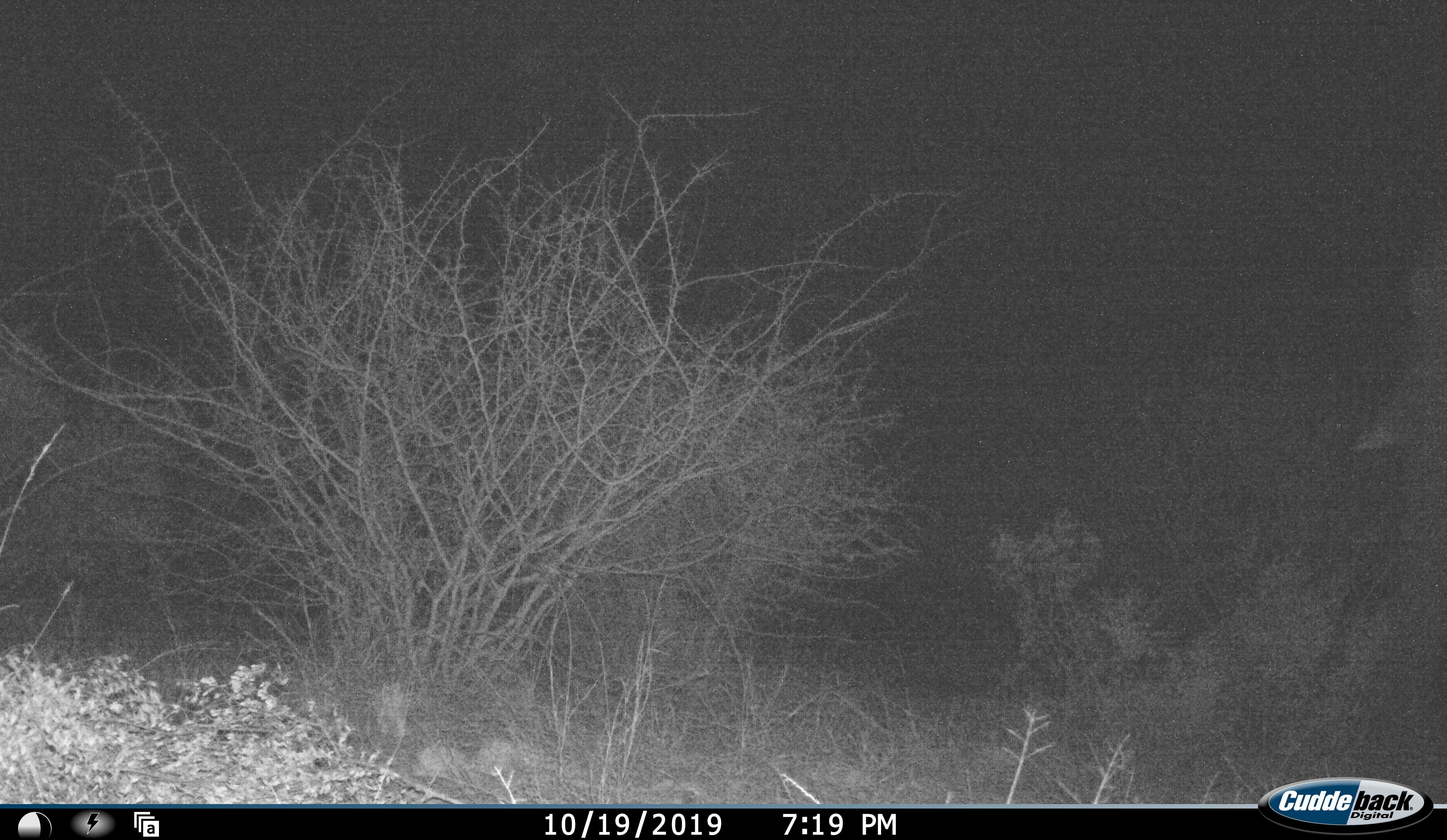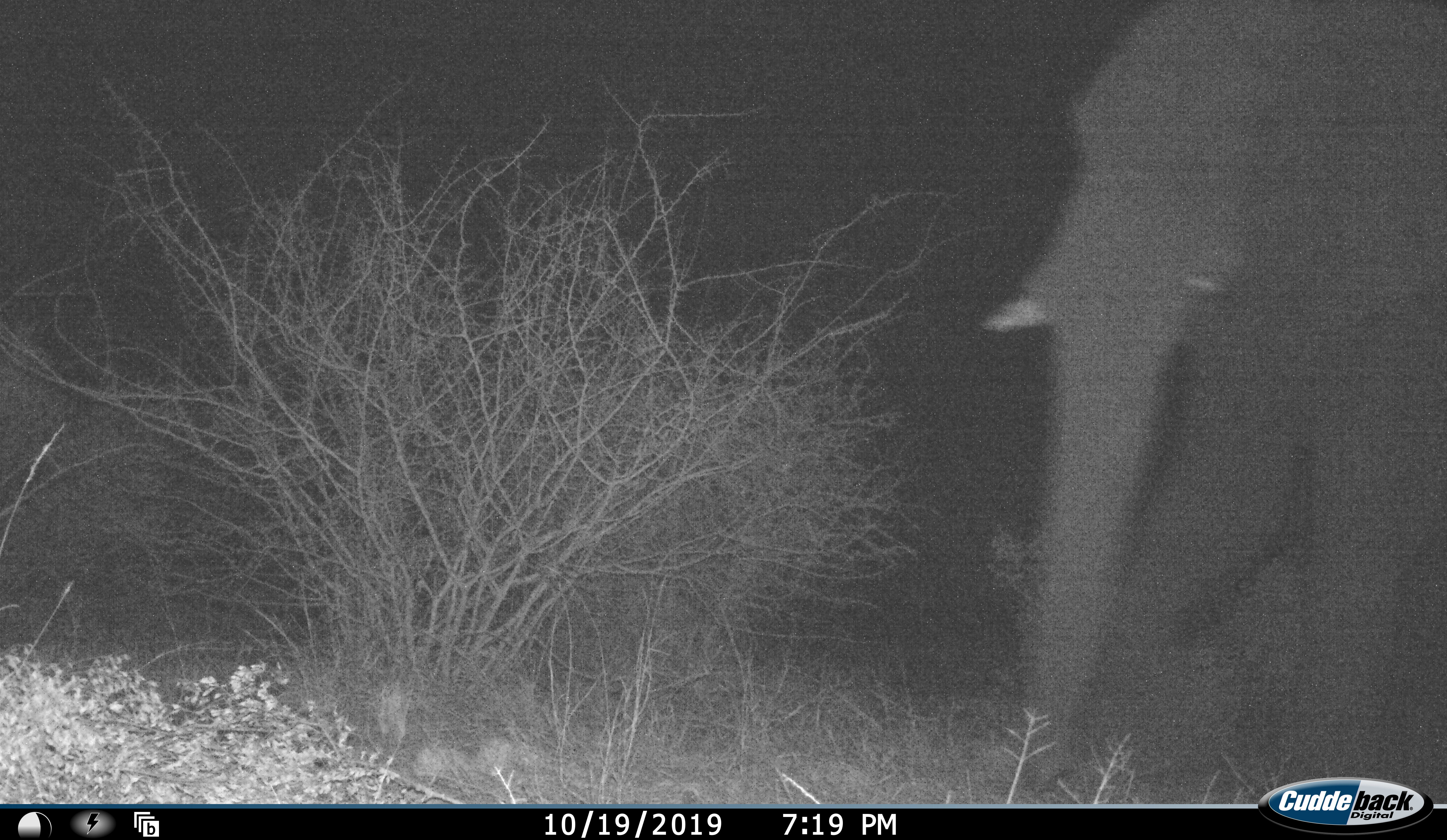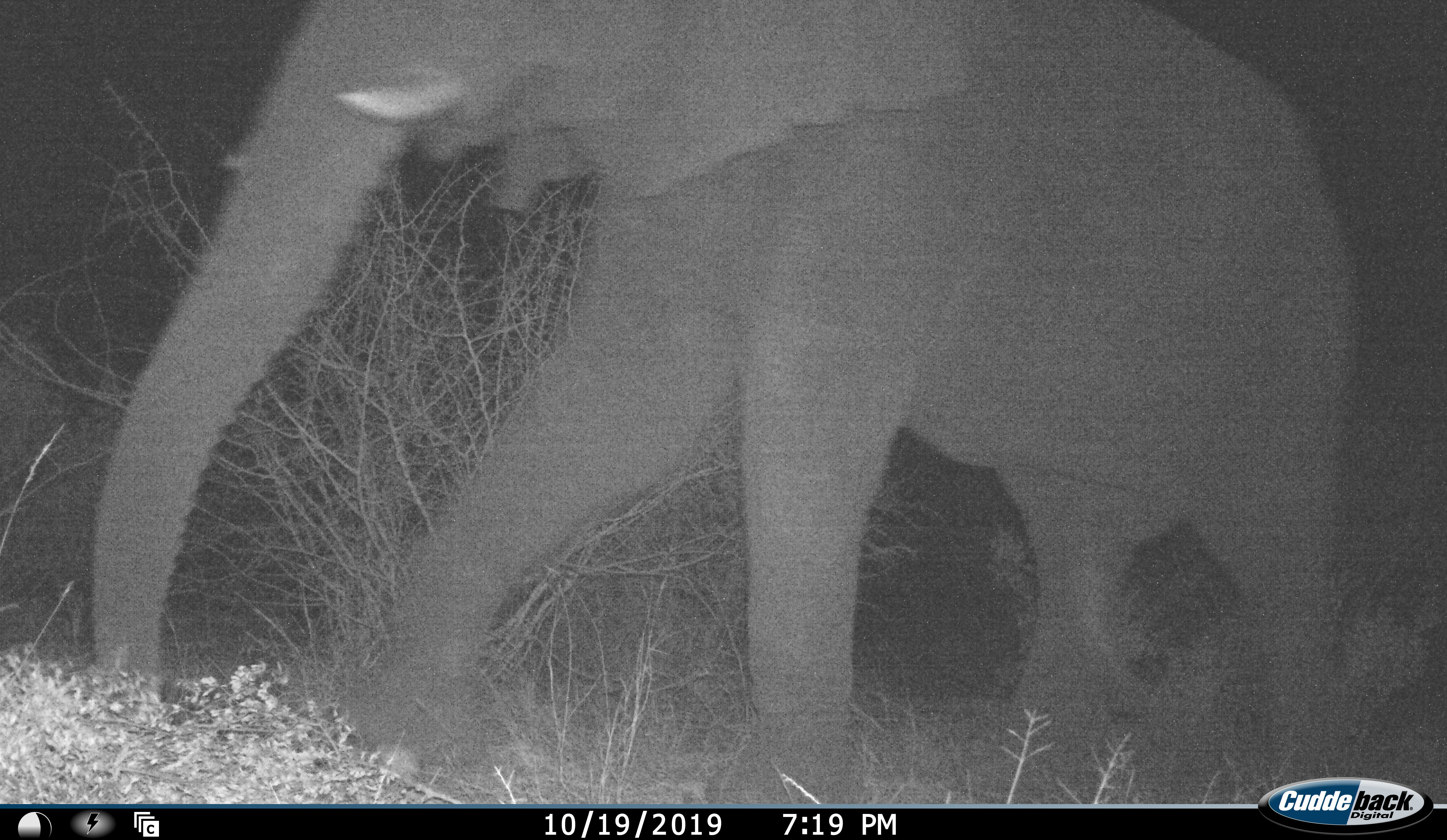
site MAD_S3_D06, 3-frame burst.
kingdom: Animalia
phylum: Chordata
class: Mammalia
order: Proboscidea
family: Elephantidae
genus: Loxodonta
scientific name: Loxodonta africana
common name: african bush elephant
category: elephant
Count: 1.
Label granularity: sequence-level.